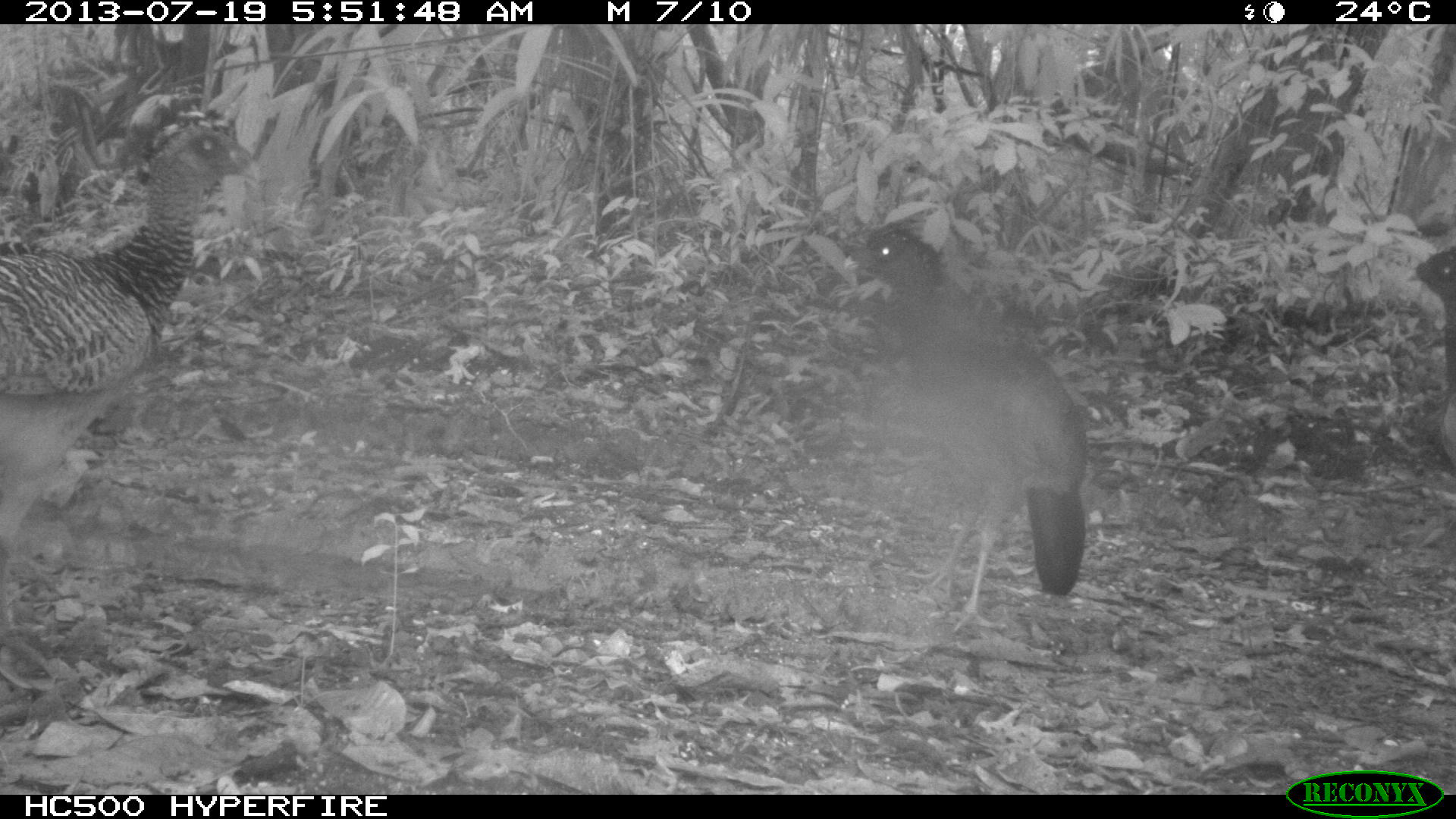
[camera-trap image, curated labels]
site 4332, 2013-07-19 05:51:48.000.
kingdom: Animalia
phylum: Chordata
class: Aves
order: Galliformes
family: Cracidae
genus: Crax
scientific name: Crax rubra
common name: great curassow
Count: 3.